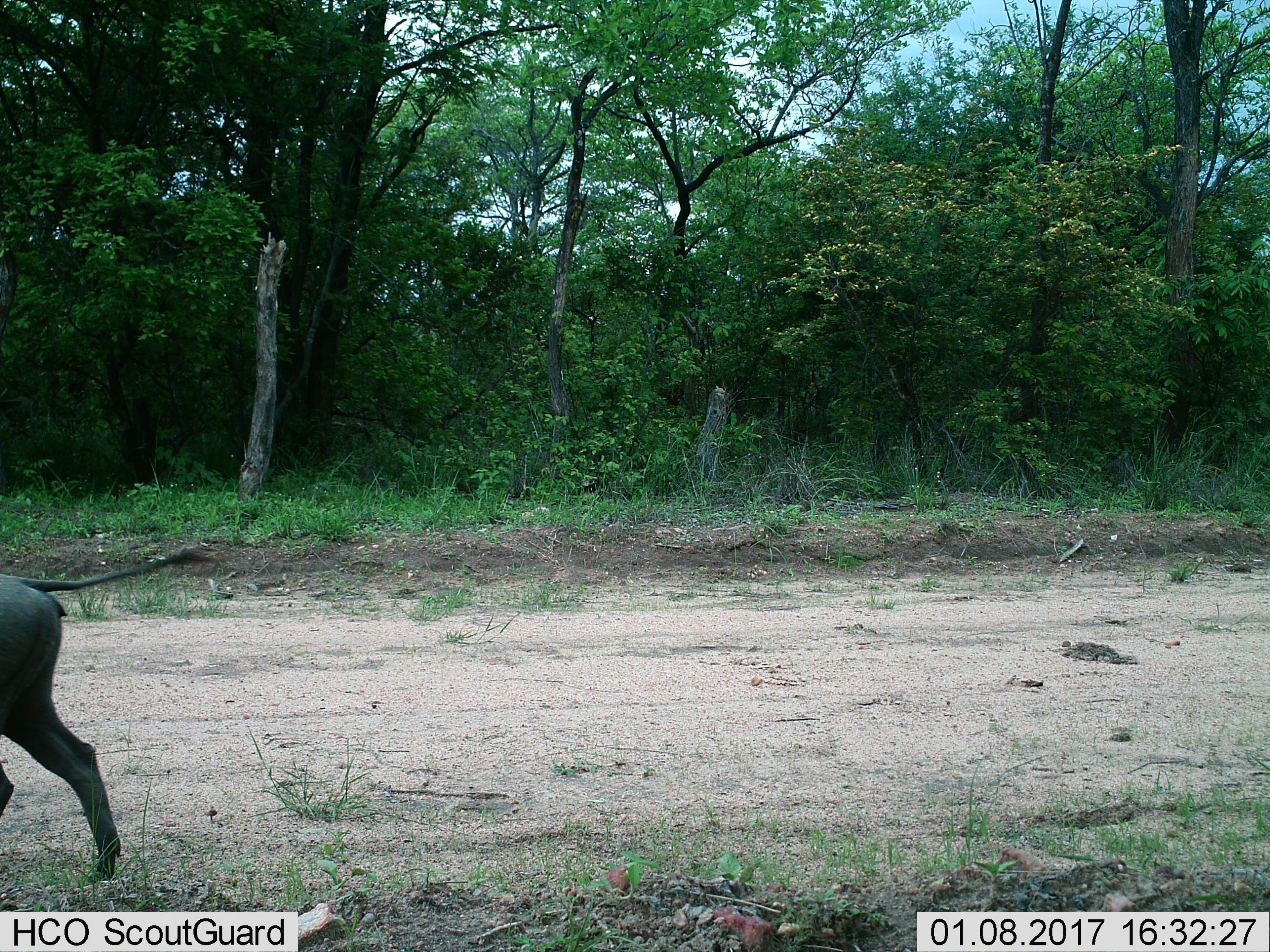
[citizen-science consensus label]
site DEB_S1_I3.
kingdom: Animalia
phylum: Chordata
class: Mammalia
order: Artiodactyla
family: Suidae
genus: Phacochoerus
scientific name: Phacochoerus africanus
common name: warthog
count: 1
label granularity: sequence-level